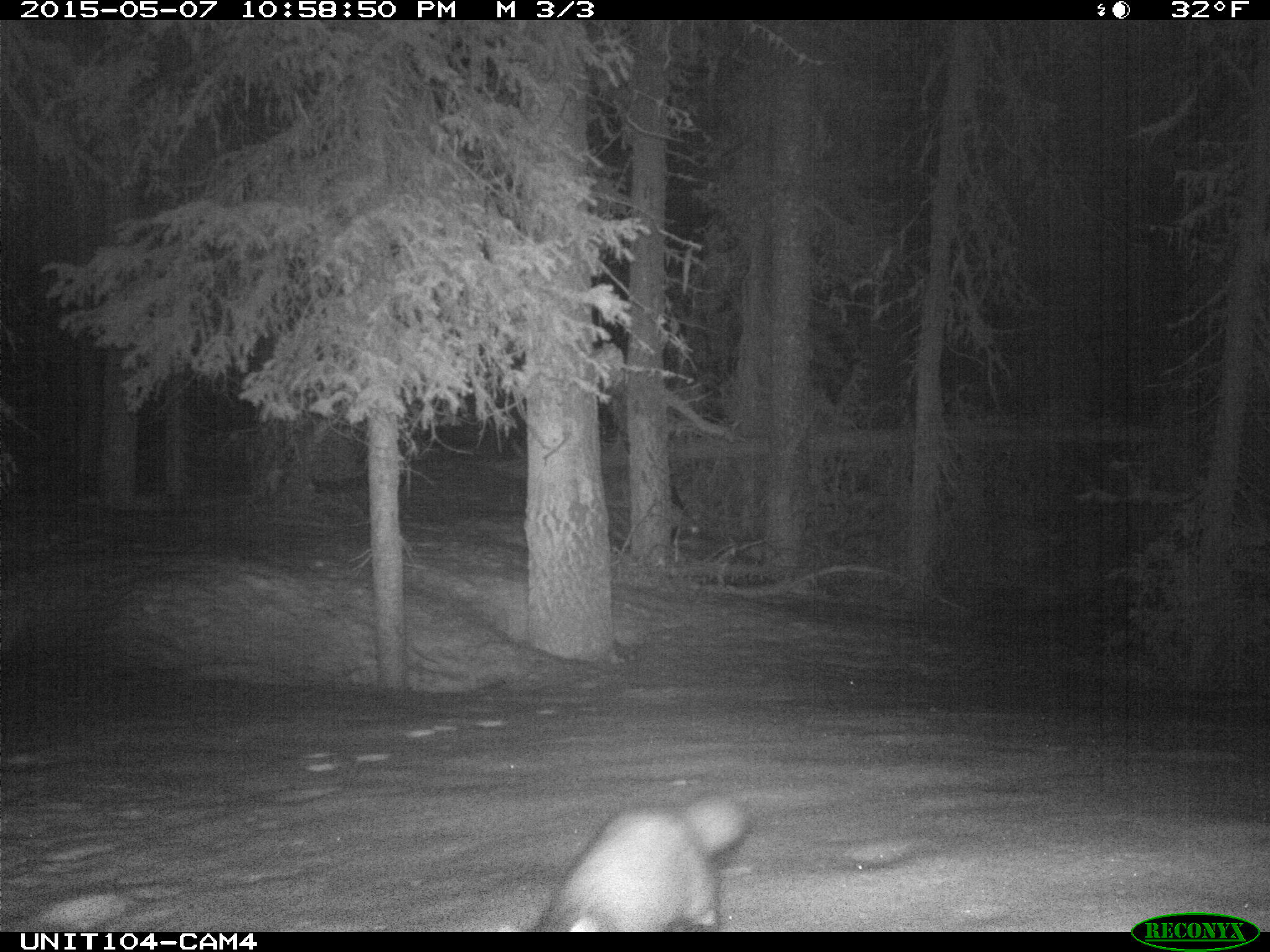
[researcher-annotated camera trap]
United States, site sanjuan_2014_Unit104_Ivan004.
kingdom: Animalia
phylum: Chordata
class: Mammalia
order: Carnivora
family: Mustelidae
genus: Martes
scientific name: Martes americana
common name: american marten